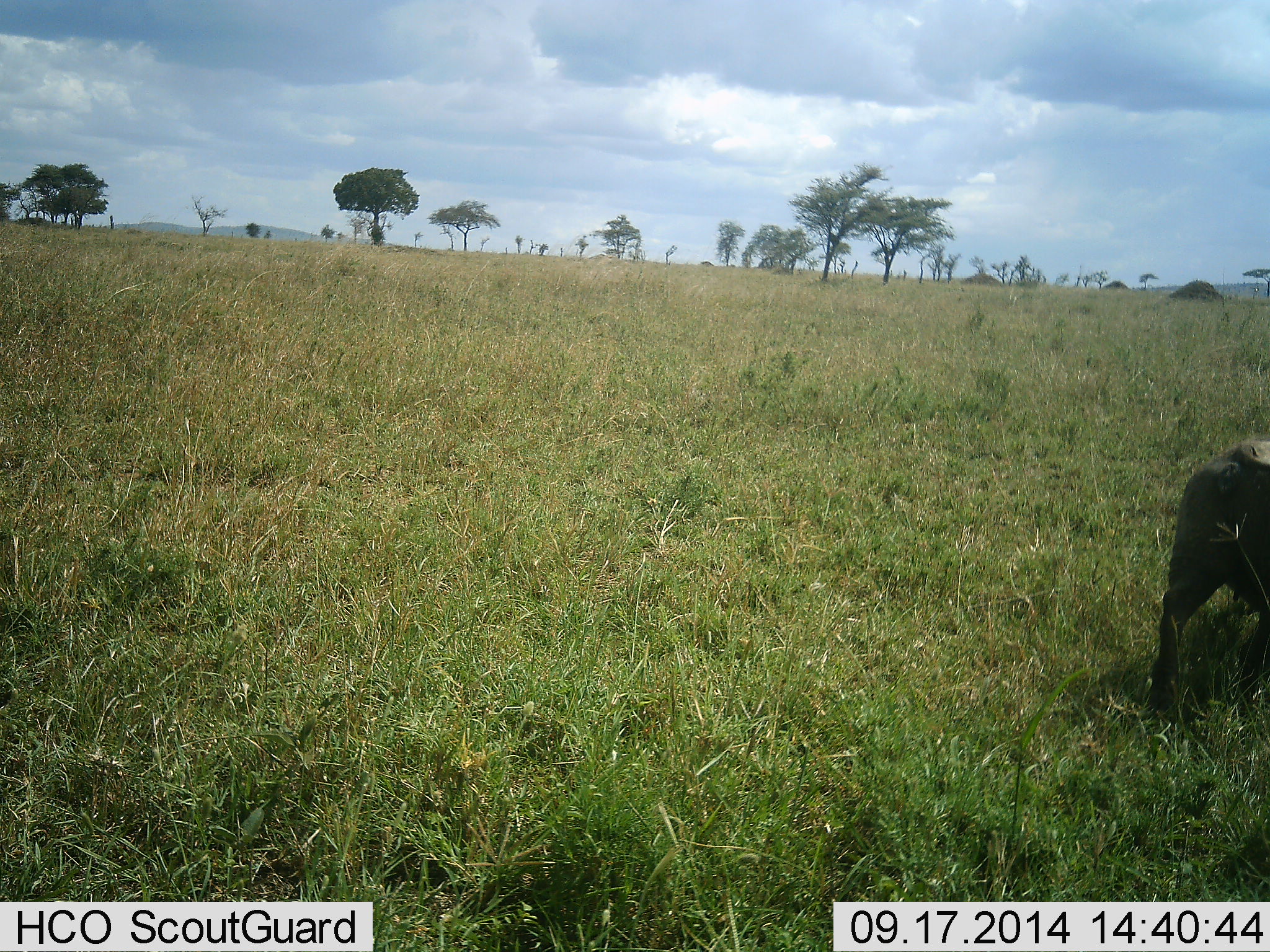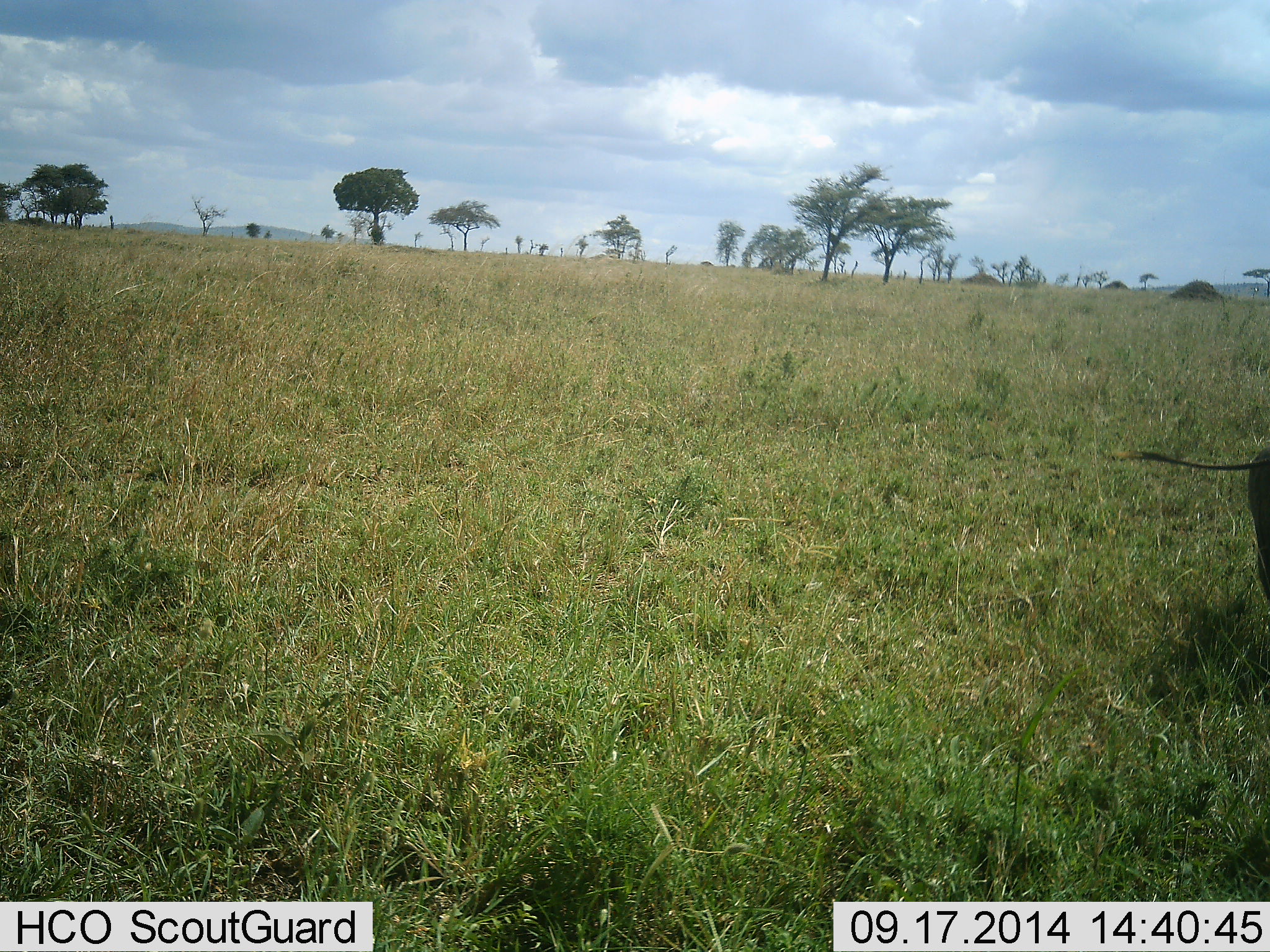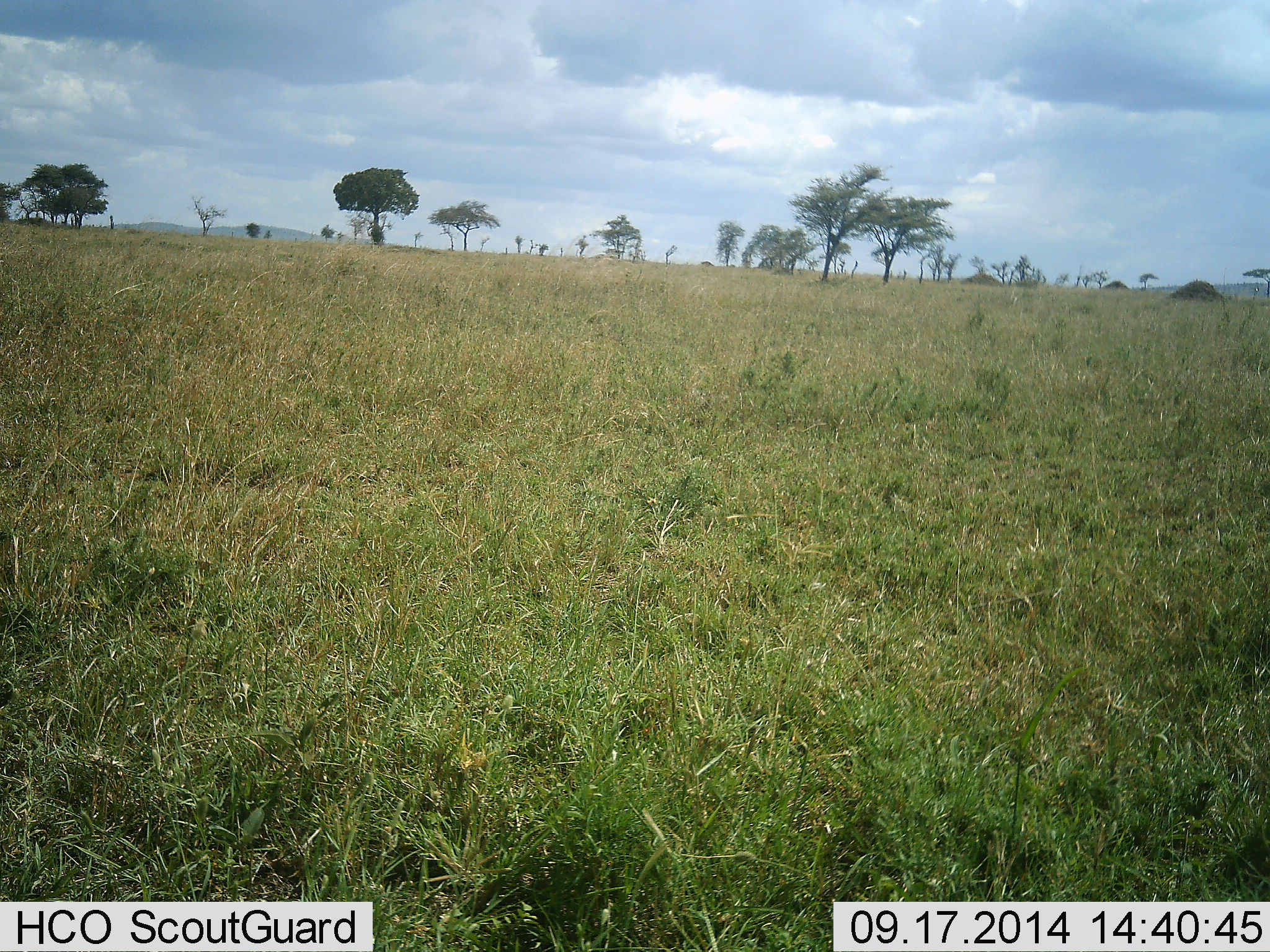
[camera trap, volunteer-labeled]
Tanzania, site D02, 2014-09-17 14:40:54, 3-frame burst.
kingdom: Animalia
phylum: Chordata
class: Mammalia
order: Artiodactyla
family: Suidae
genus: Phacochoerus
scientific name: Phacochoerus africanus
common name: warthog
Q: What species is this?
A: Warthog (Phacochoerus africanus).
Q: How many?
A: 1.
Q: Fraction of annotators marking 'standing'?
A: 30%.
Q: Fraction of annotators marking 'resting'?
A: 0%.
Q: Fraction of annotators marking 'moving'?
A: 80%.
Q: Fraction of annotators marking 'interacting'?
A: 10%.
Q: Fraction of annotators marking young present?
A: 0%.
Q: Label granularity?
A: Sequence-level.